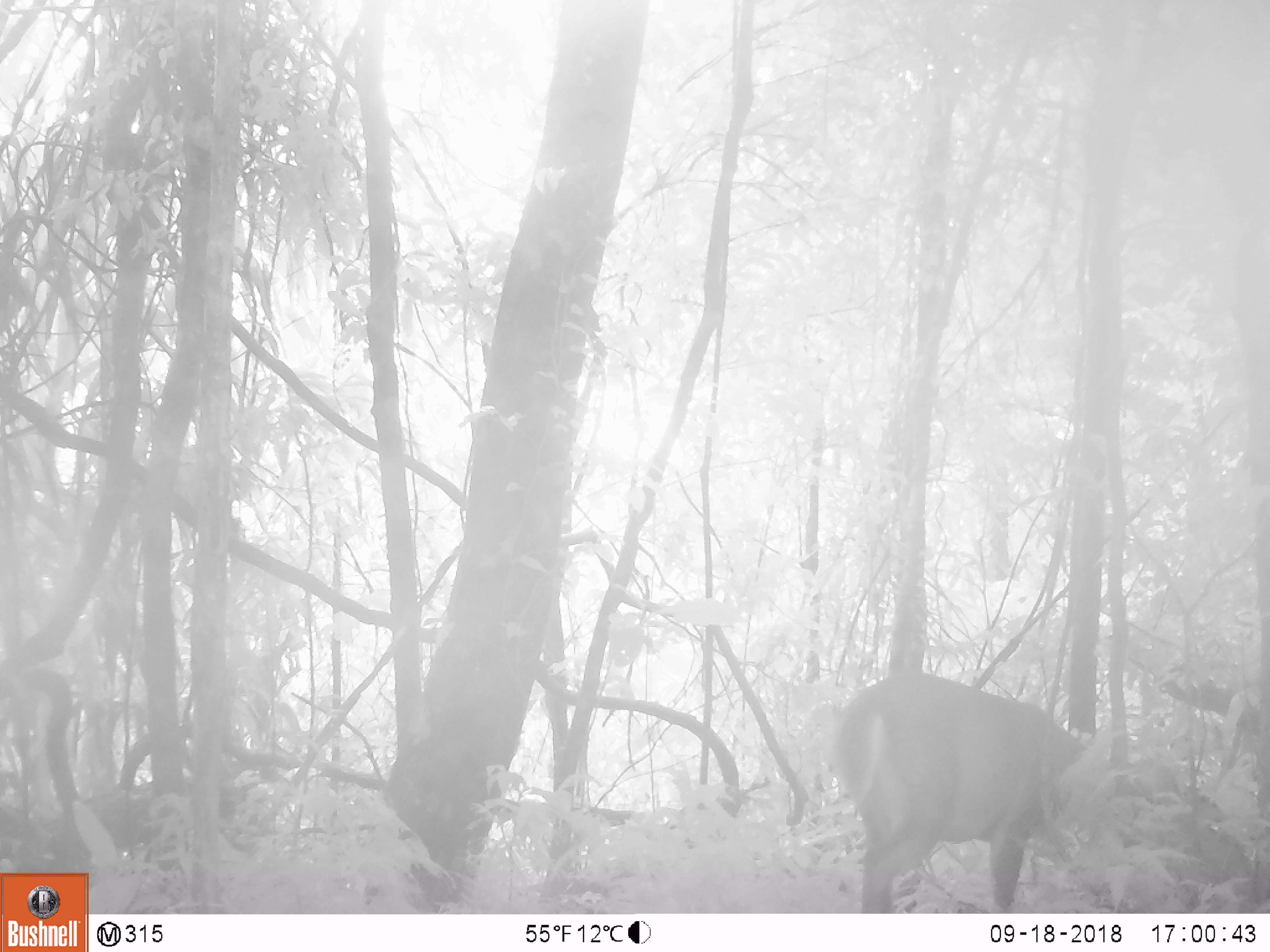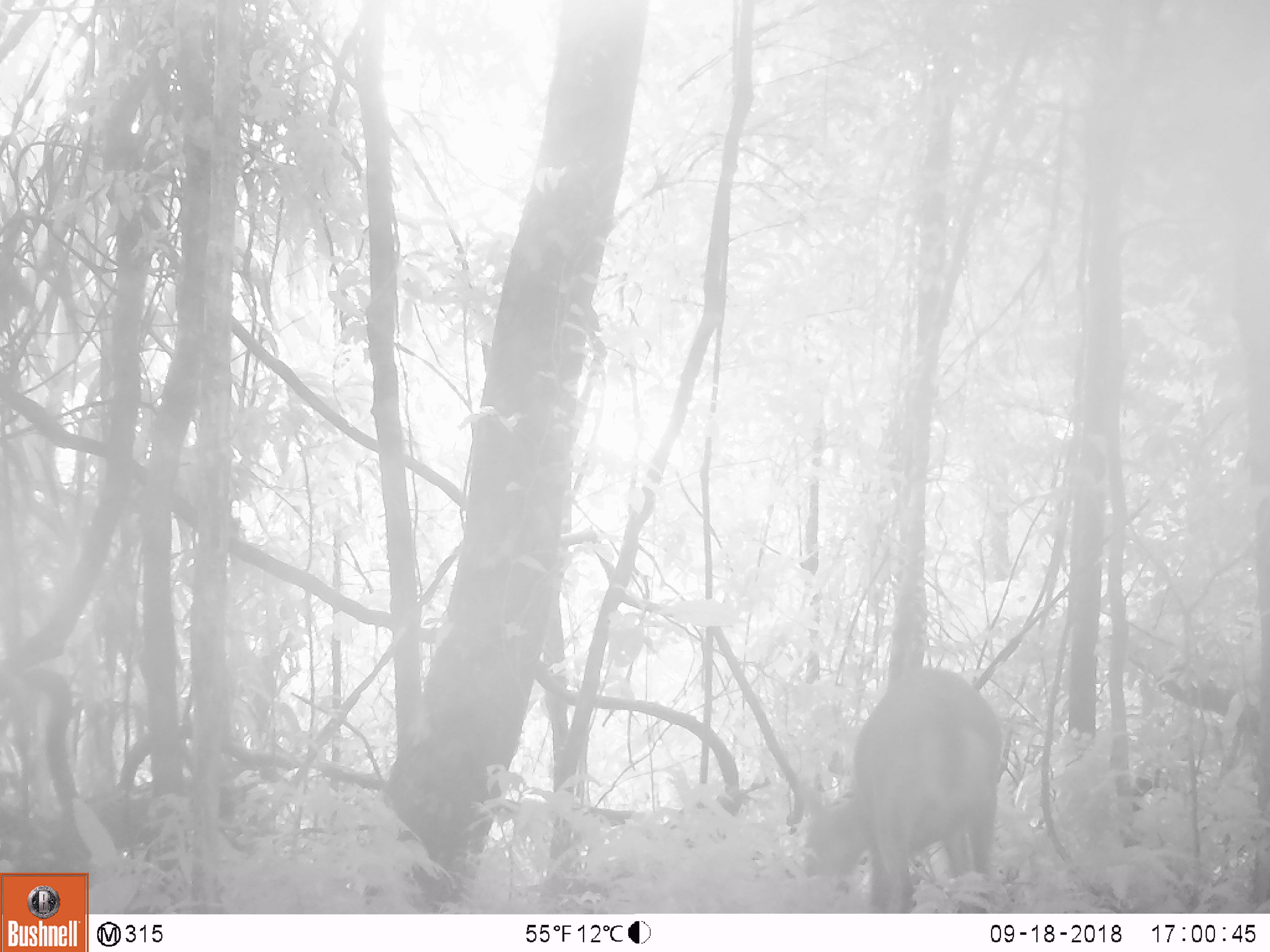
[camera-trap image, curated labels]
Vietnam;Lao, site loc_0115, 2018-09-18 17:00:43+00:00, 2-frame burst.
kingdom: Animalia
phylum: Chordata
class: Mammalia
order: Artiodactyla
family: Cervidae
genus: Muntiacus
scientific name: Muntiacus vuquangensis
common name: large-antlered muntjac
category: large antlered muntjac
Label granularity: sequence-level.